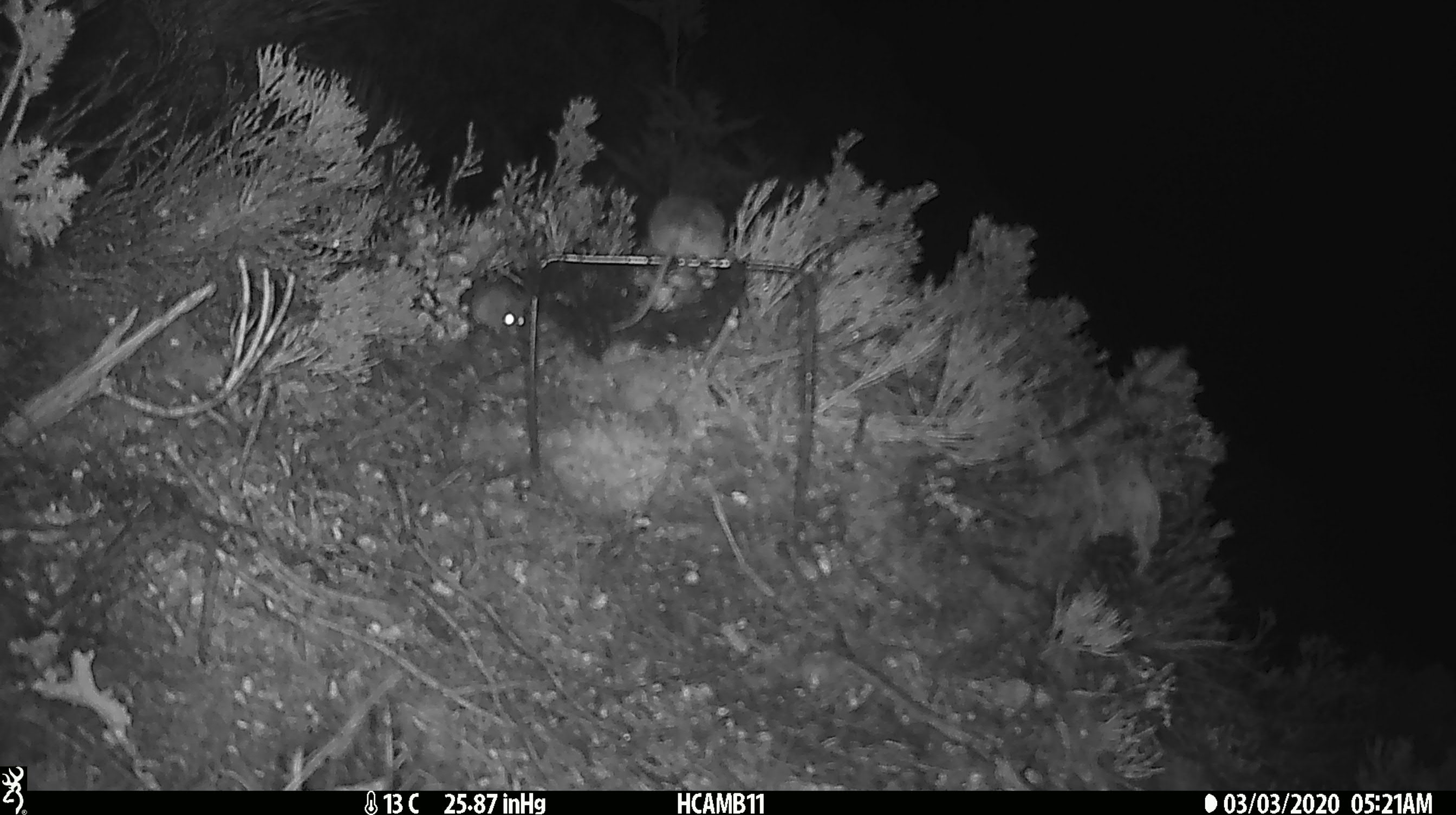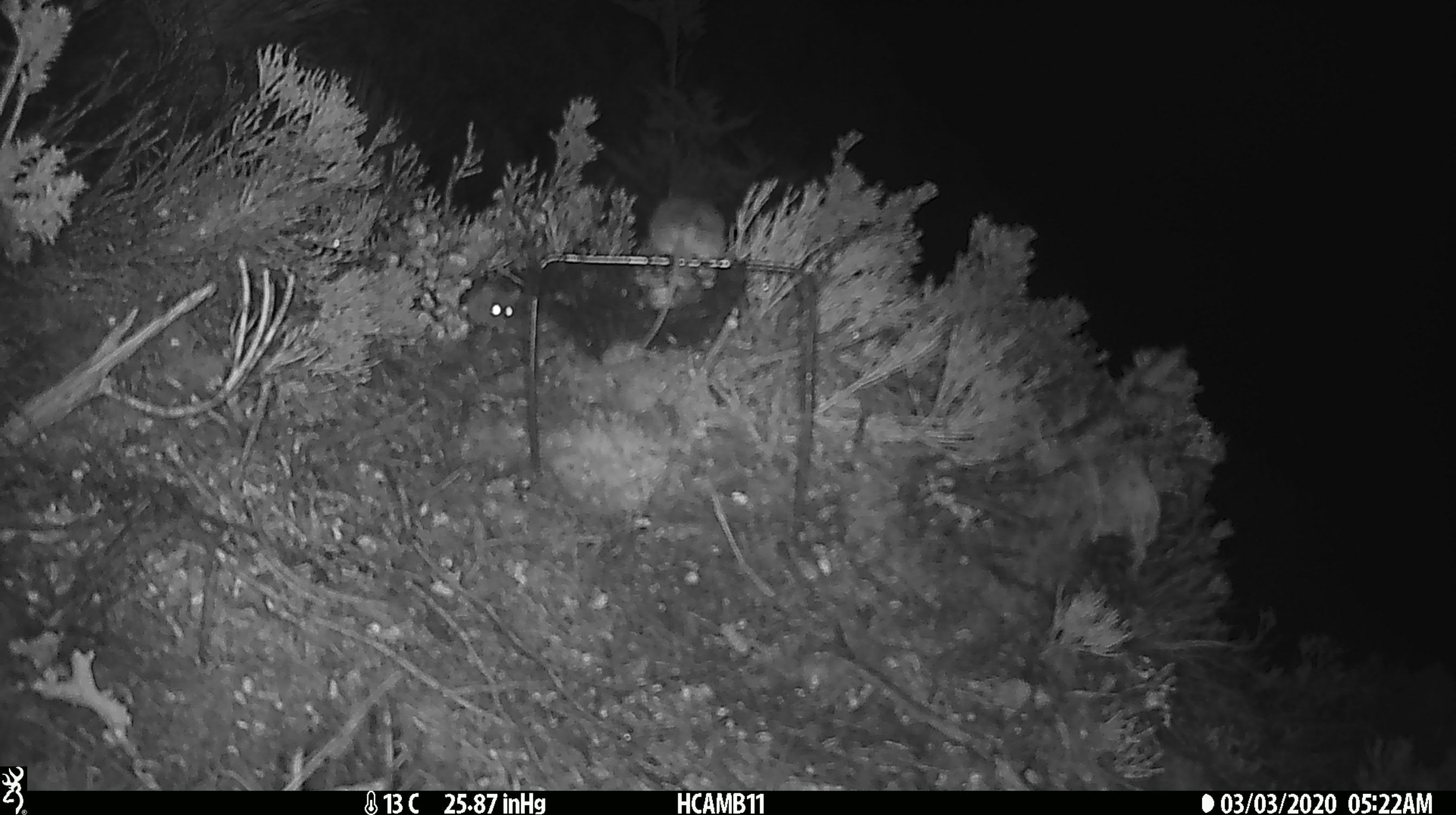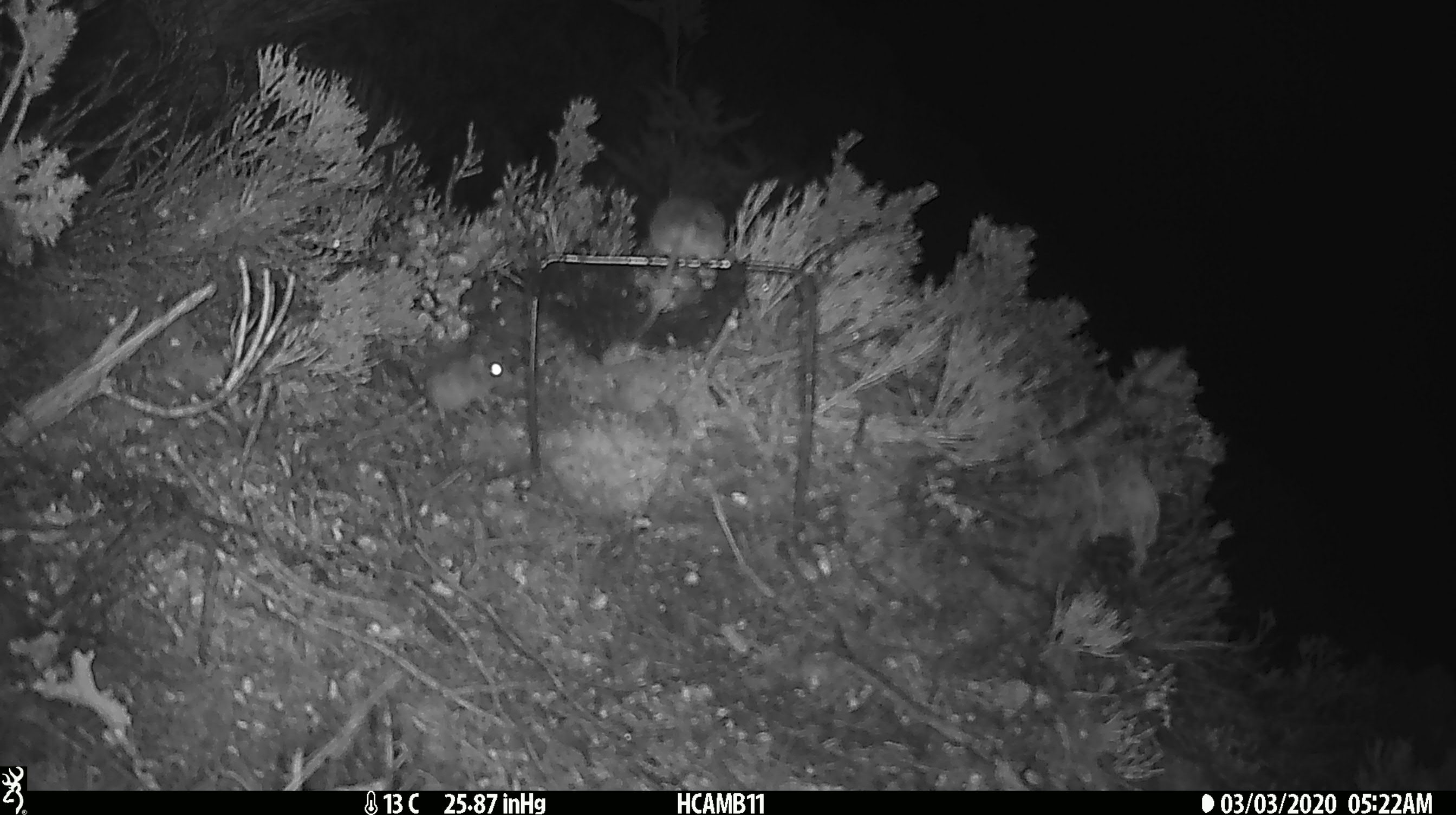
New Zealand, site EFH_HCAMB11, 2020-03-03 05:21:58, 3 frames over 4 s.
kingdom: Animalia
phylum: Chordata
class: Mammalia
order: Rodentia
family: Muridae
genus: Mus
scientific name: Mus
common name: mouse